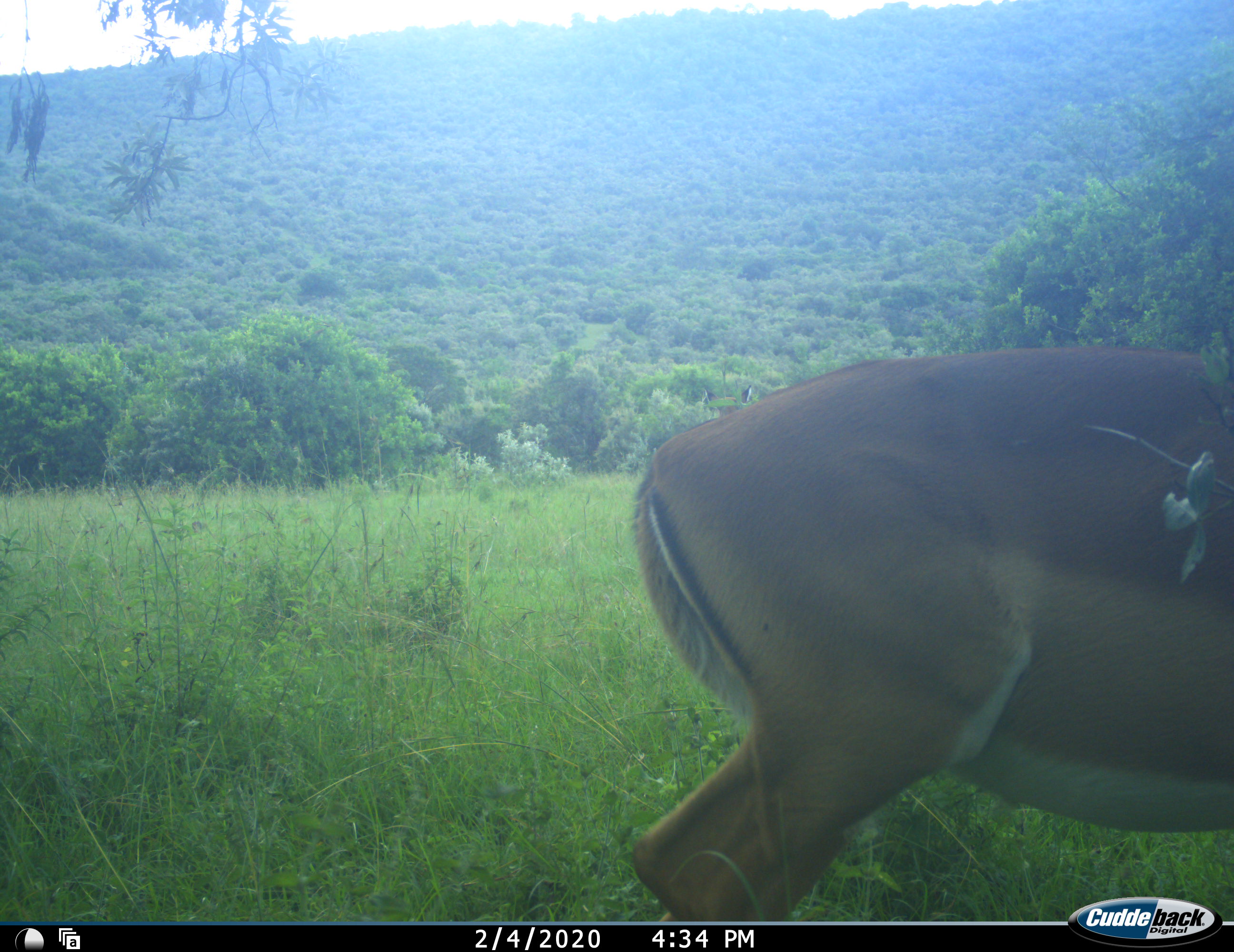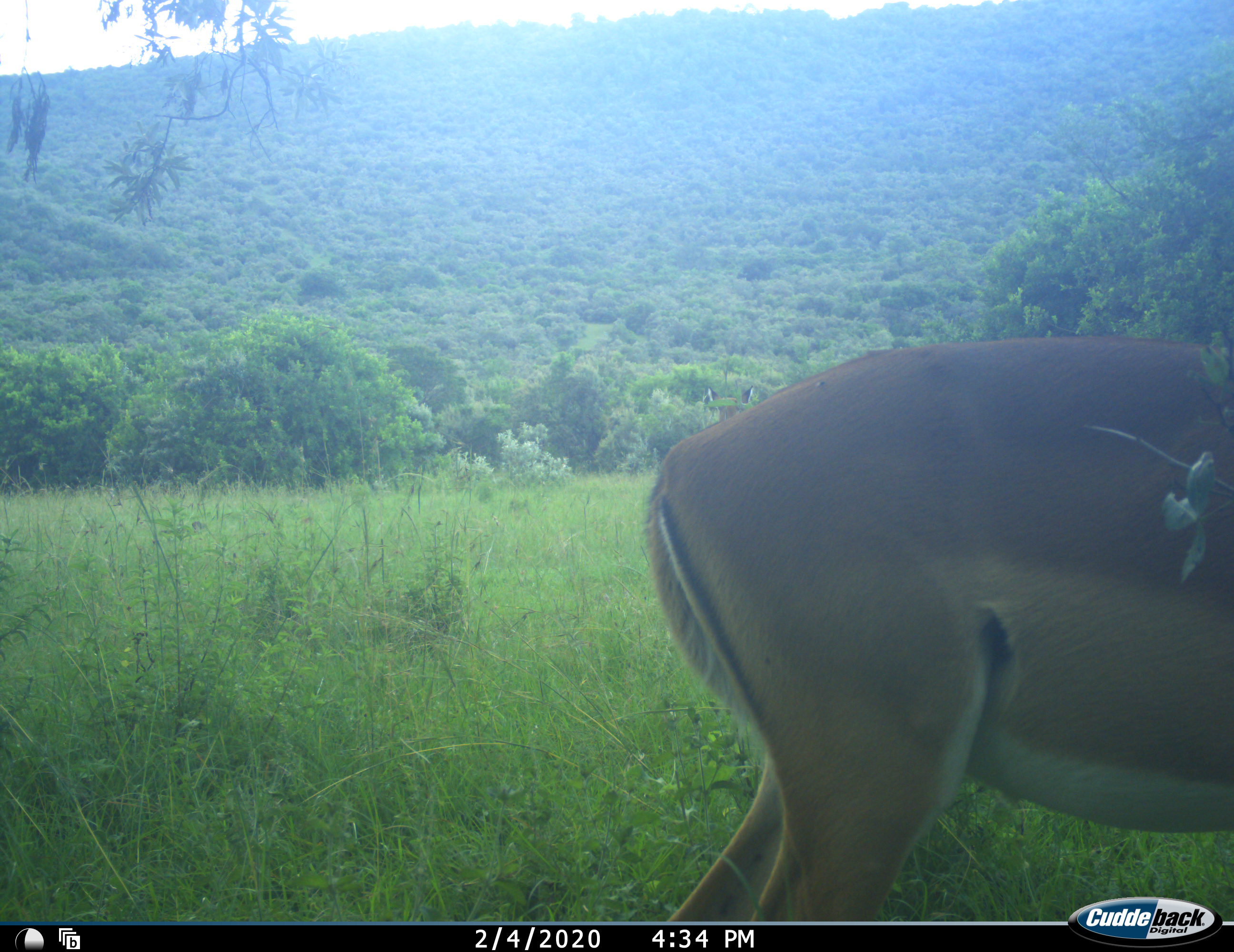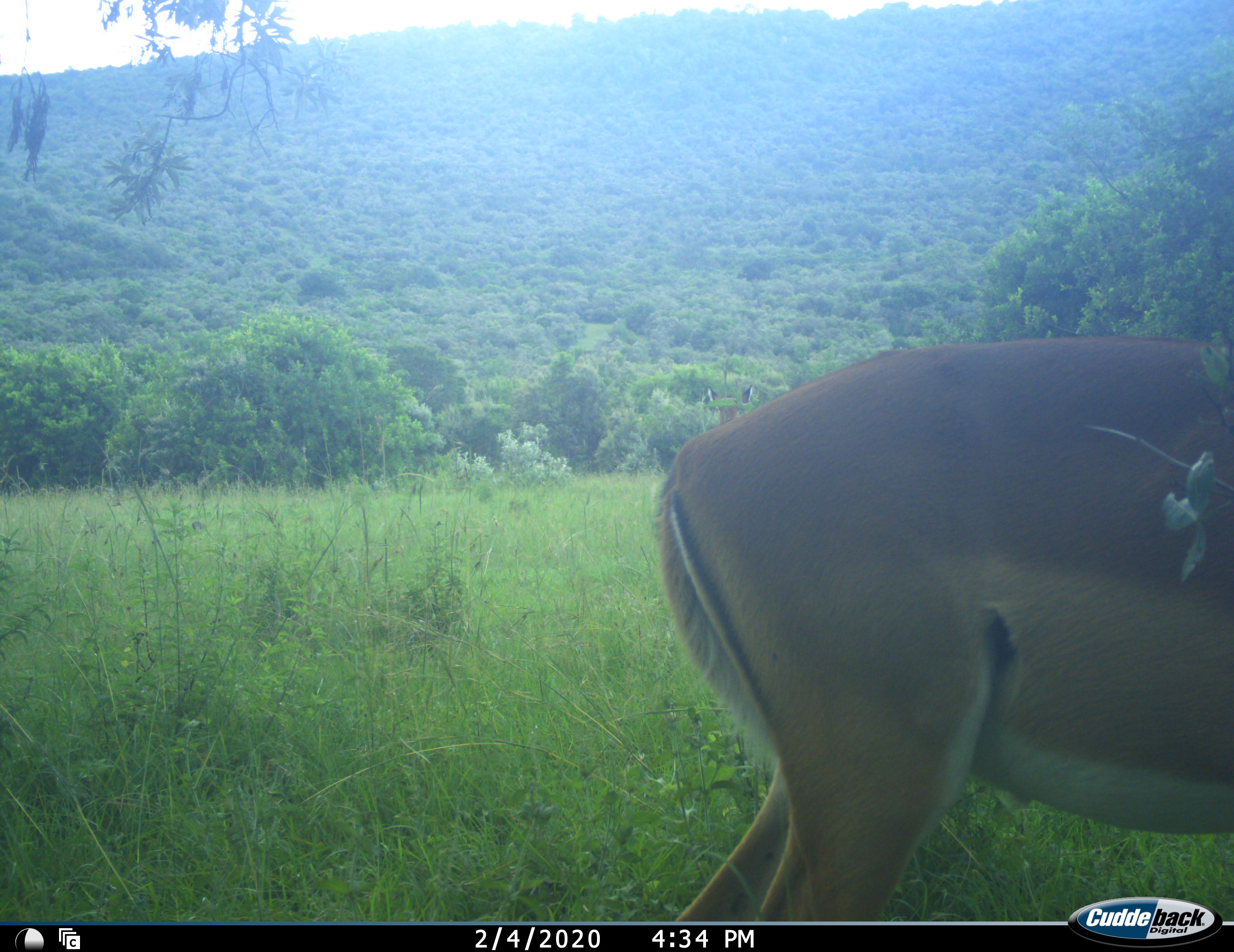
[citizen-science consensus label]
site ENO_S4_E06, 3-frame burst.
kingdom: Animalia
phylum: Chordata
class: Mammalia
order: Artiodactyla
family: Bovidae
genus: Aepyceros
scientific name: Aepyceros melampus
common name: impala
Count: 1.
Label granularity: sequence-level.